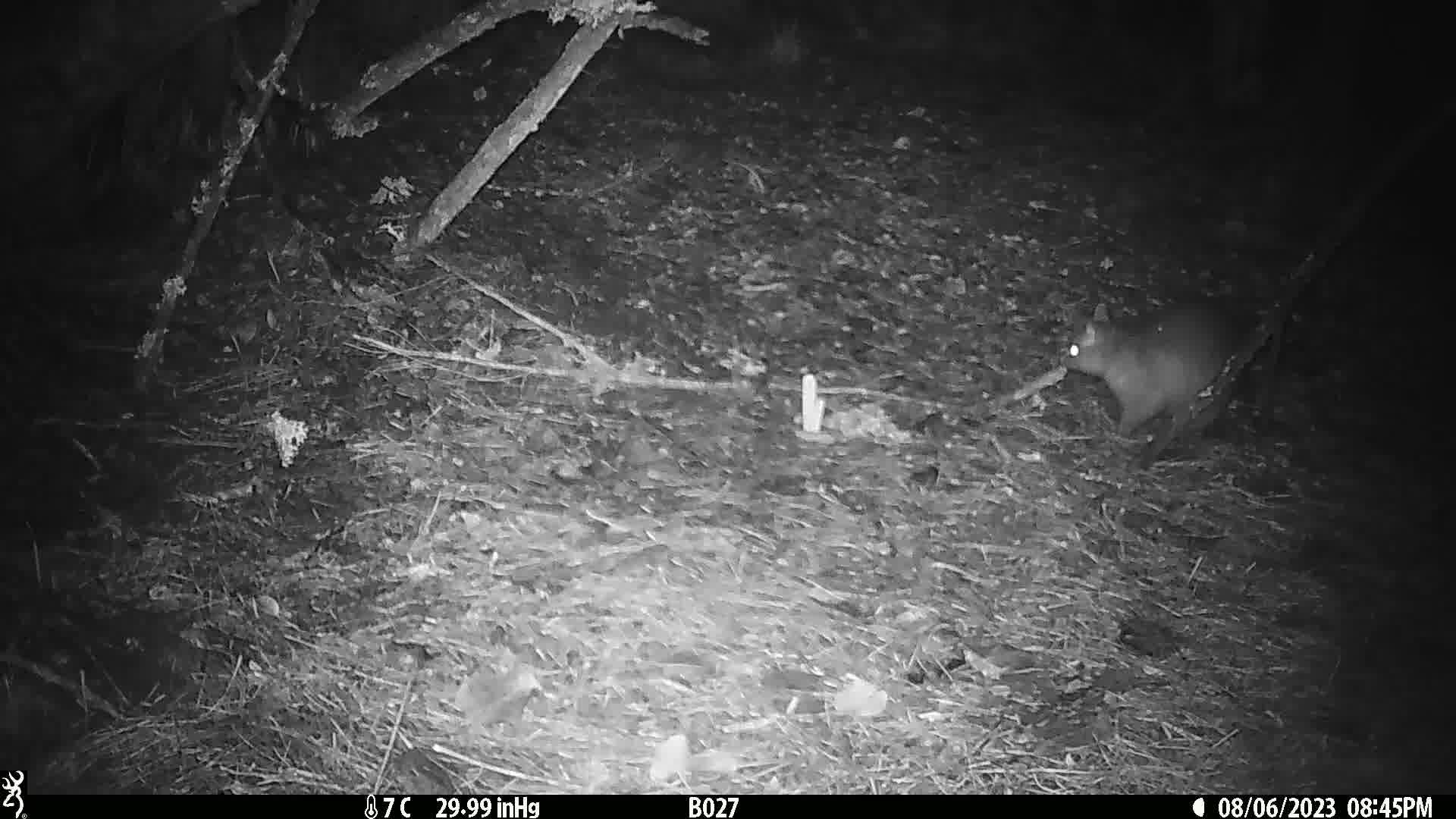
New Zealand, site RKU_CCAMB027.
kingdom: Animalia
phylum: Chordata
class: Mammalia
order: Diprotodontia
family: Phalangeridae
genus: Trichosurus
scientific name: Trichosurus vulpecula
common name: common brushtail possum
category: possum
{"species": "possum (common brushtail possum) (Trichosurus vulpecula)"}